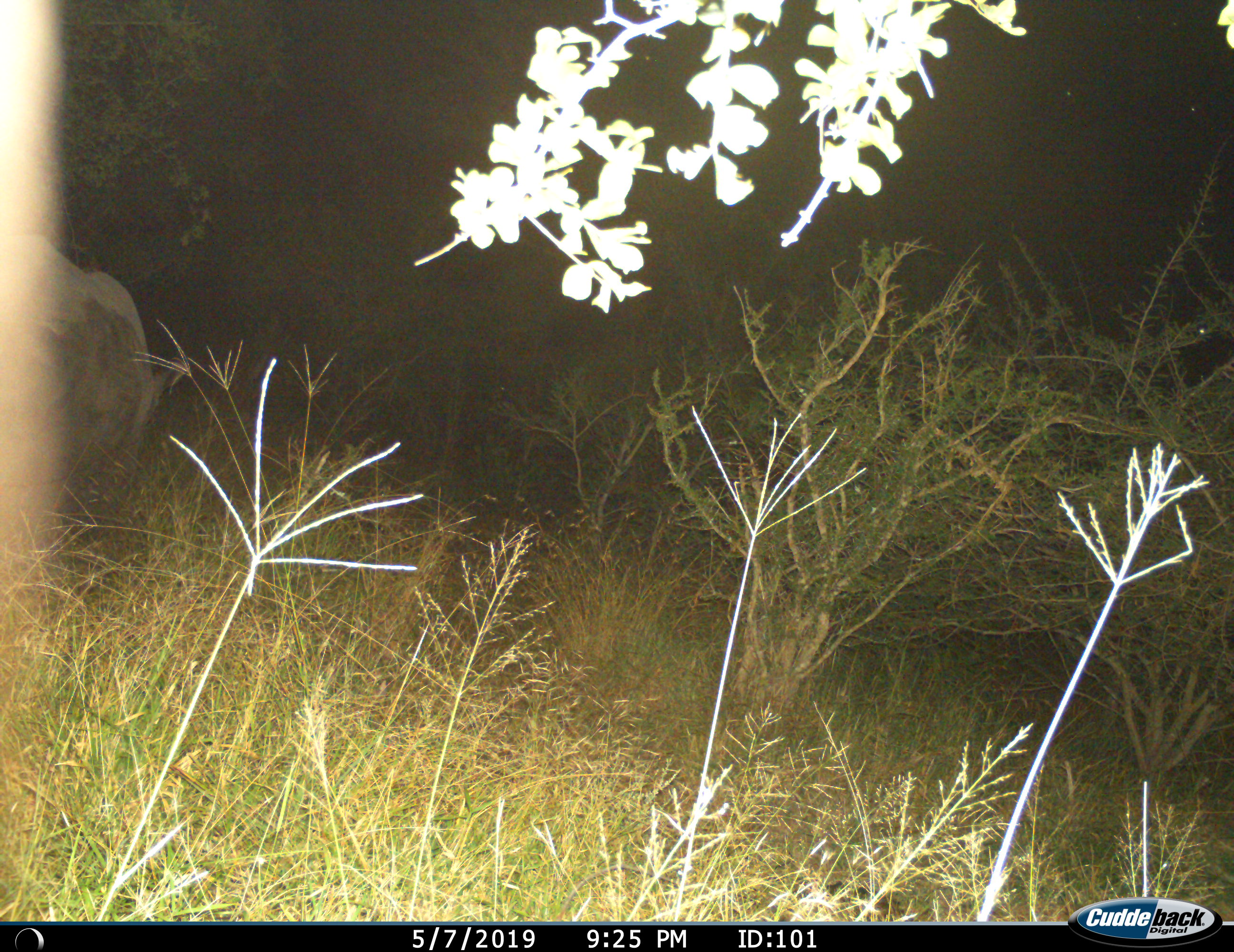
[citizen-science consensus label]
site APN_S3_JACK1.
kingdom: Animalia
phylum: Chordata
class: Mammalia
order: Perissodactyla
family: Rhinocerotidae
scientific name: Rhinocerotidae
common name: unknown rhinoceros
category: rhinocerosunknown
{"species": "rhinocerosunknown (unknown rhinoceros) (Rhinocerotidae)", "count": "1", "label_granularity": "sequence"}